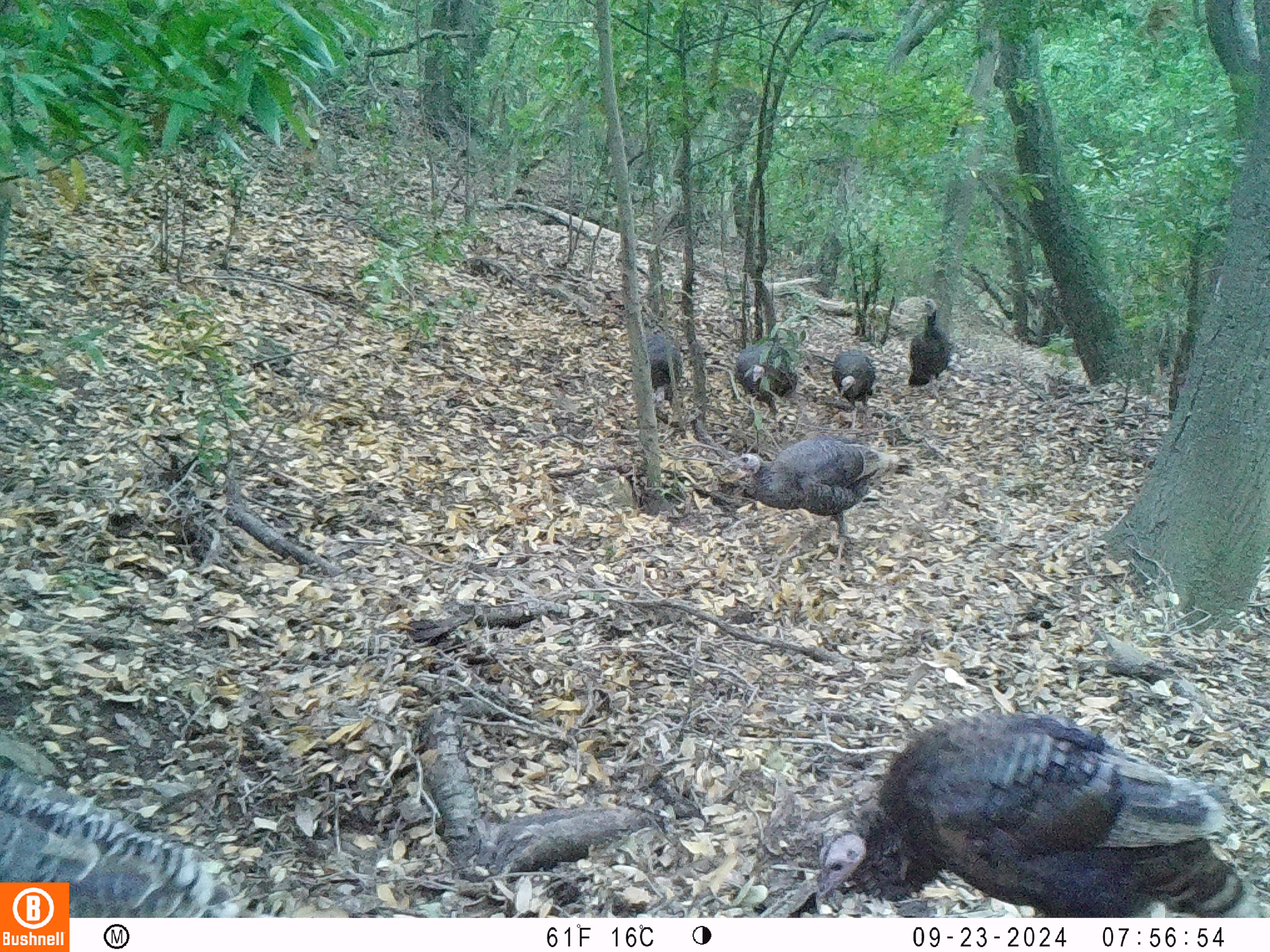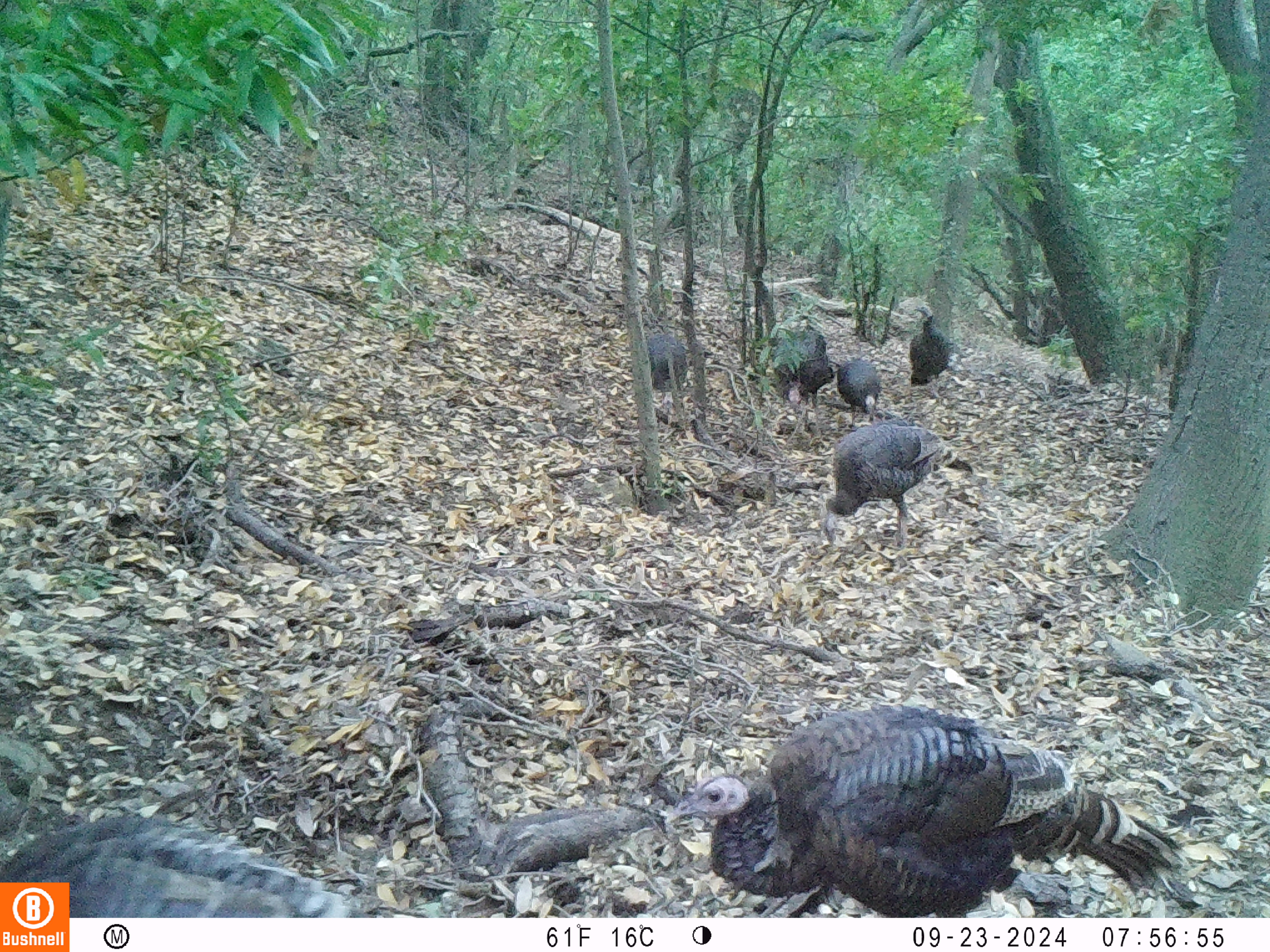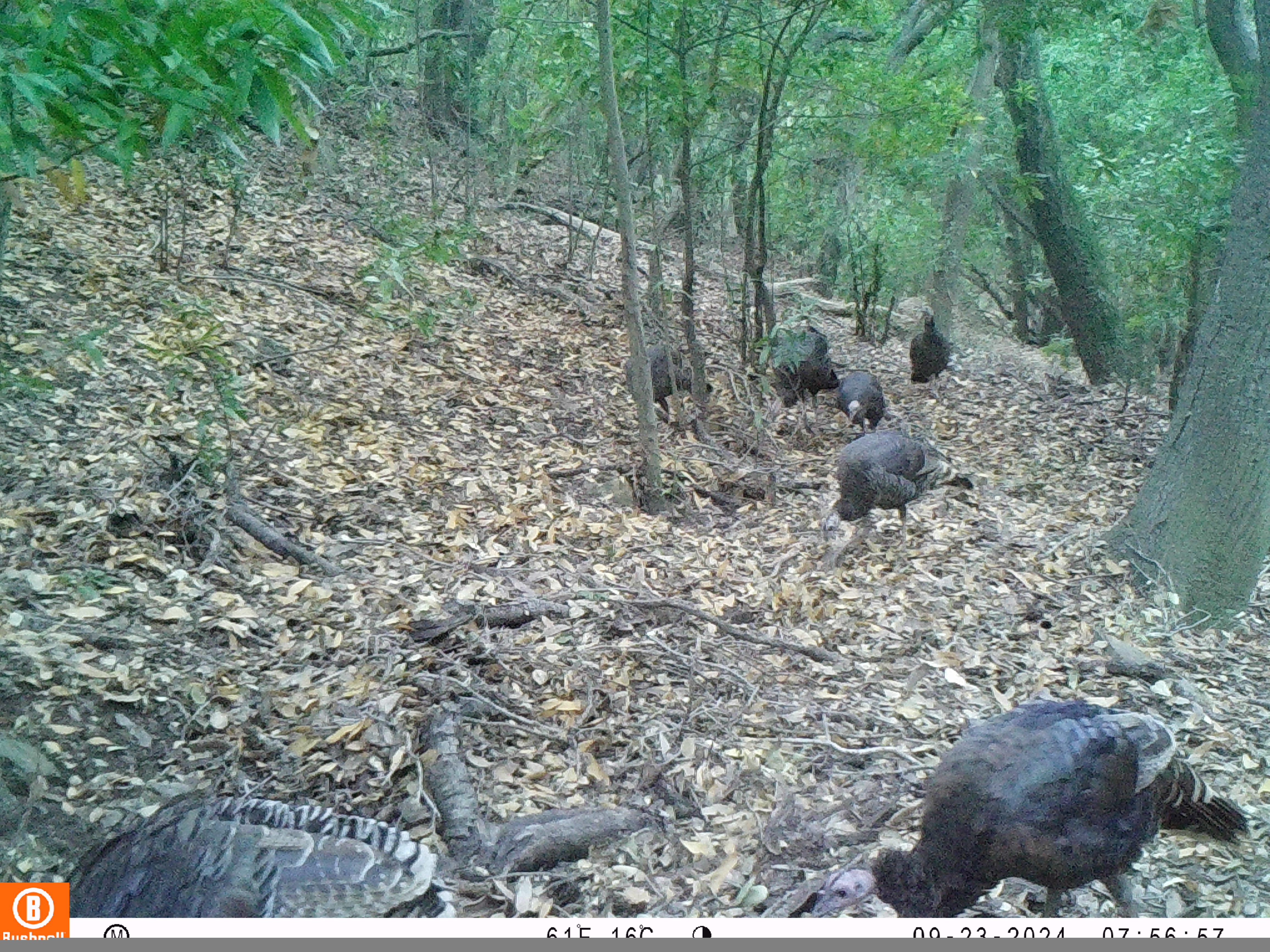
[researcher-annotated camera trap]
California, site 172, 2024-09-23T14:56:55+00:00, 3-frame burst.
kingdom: Animalia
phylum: Chordata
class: Aves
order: Galliformes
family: Phasianidae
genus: Meleagris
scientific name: Meleagris gallopavo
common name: turkey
Turkey (Meleagris gallopavo).